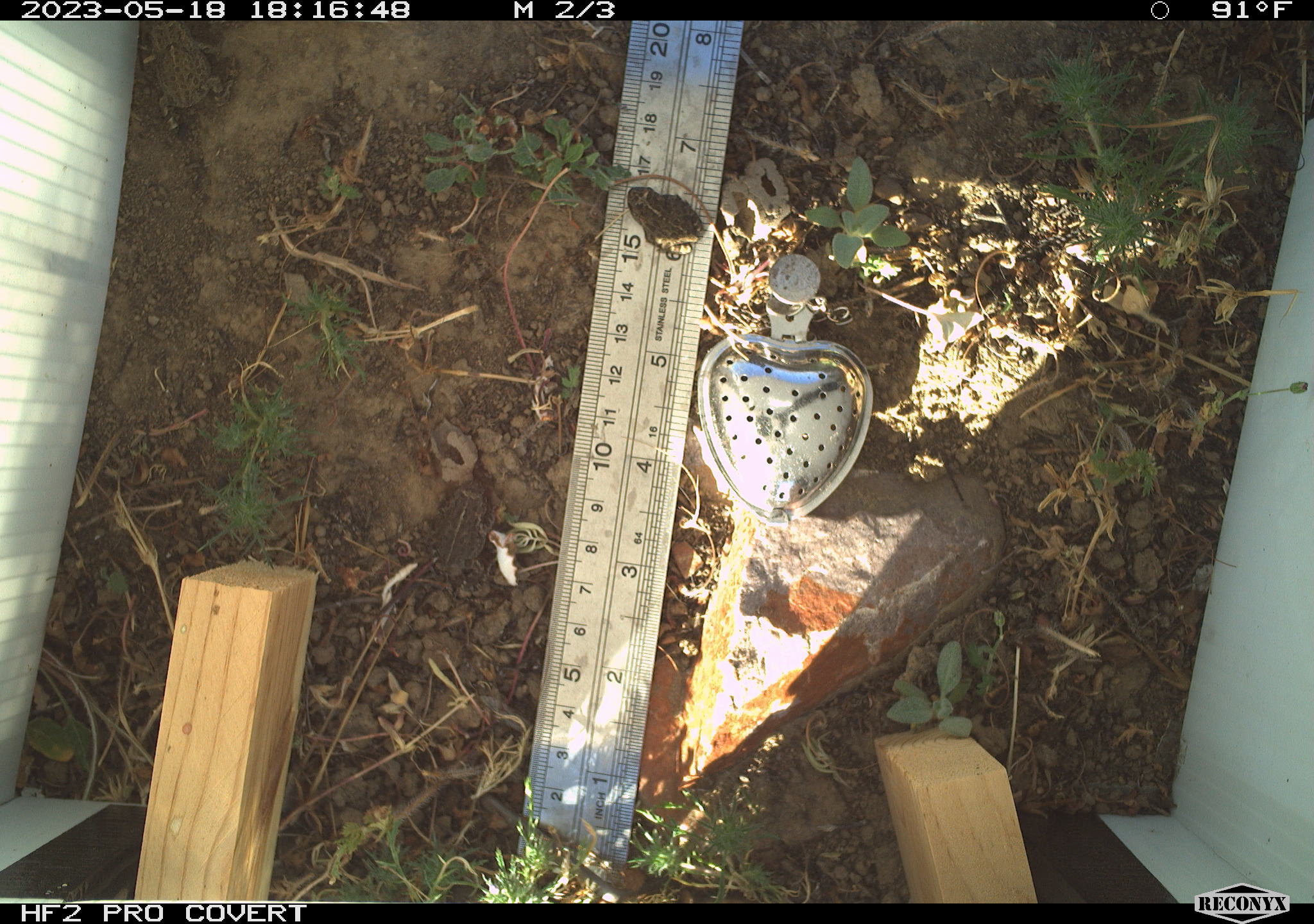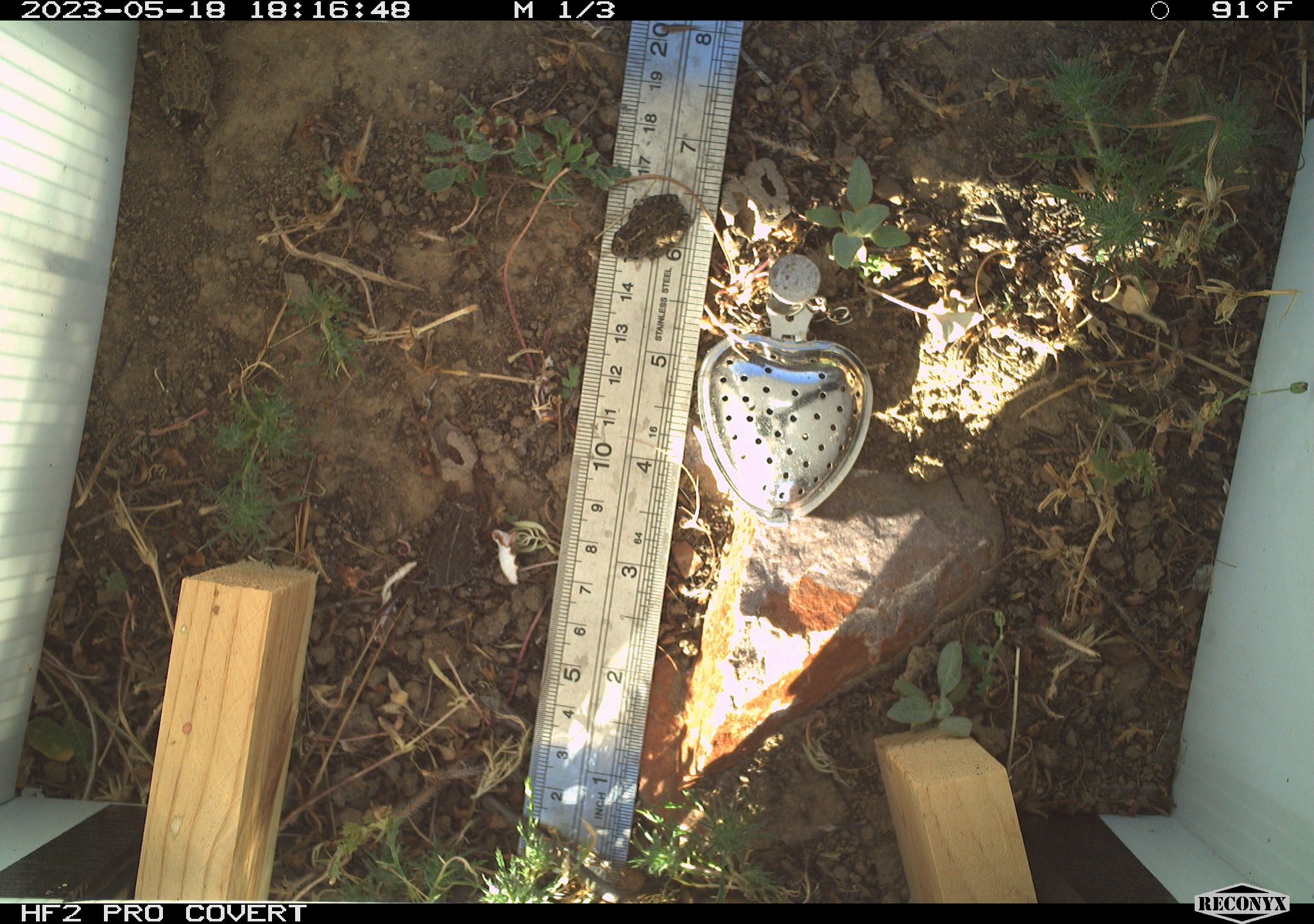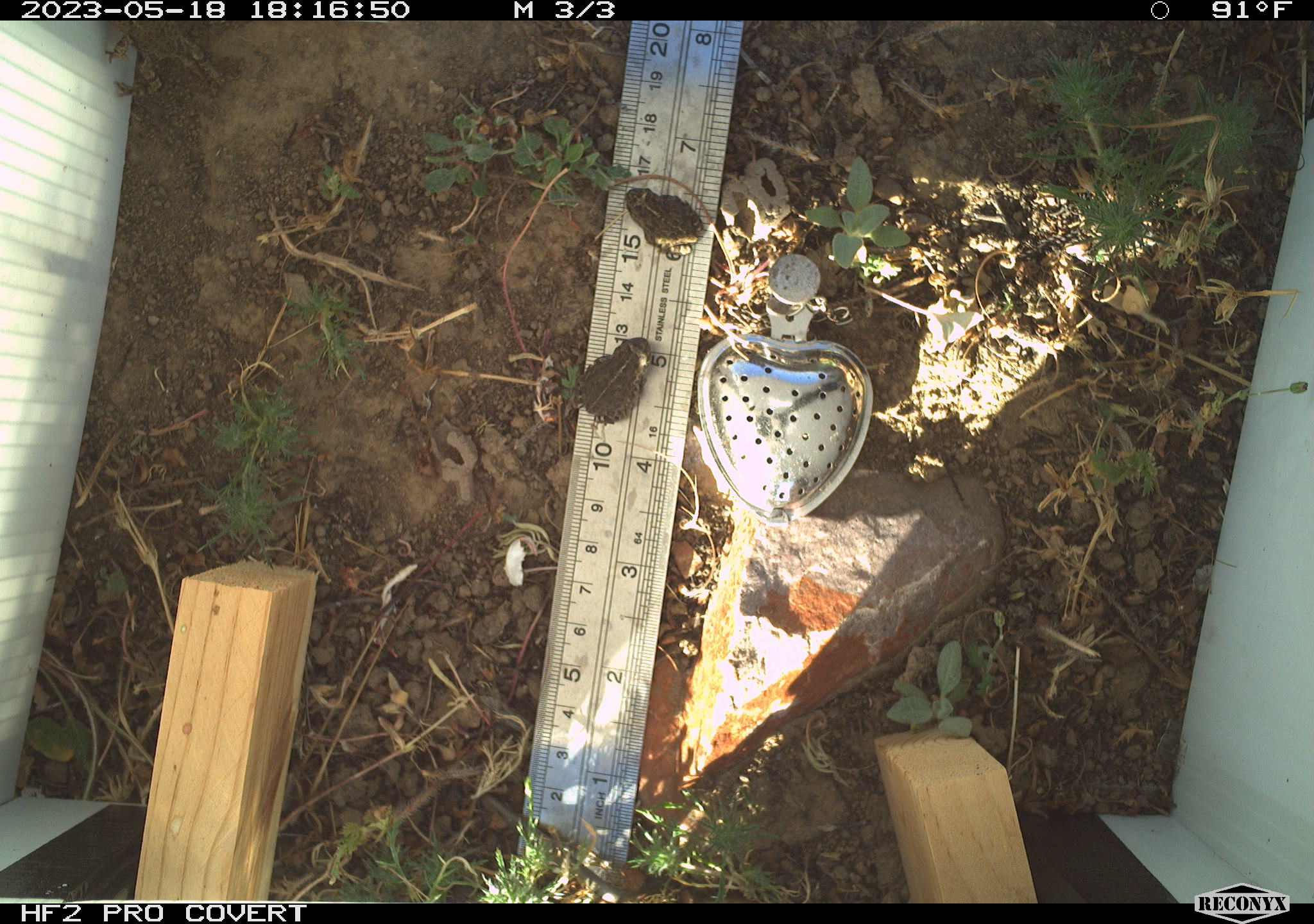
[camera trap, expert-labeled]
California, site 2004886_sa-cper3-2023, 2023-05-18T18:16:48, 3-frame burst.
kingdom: Animalia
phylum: Chordata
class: Amphibia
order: Anura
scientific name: Anura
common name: frogs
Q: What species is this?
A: Frogs (Anura).